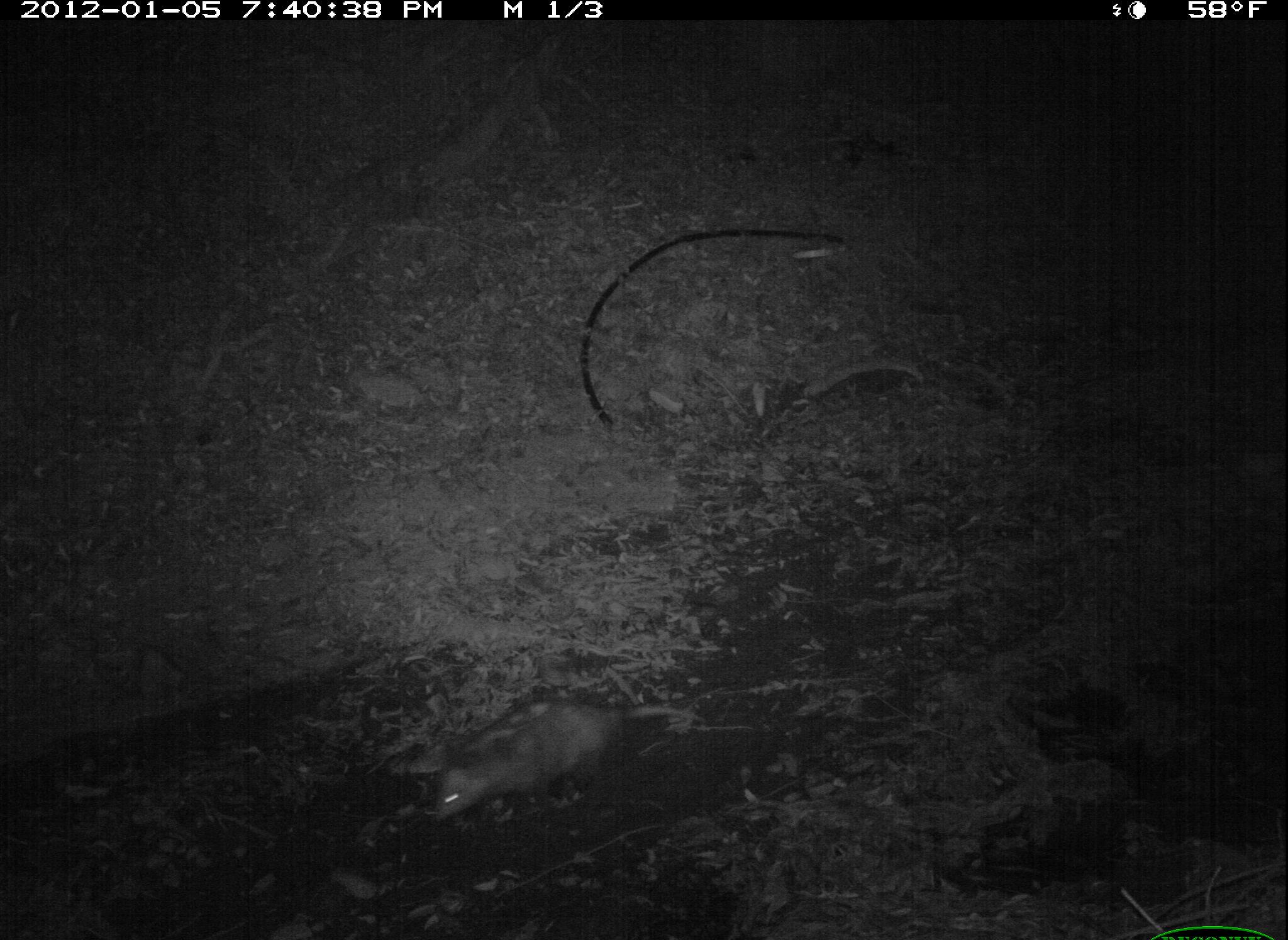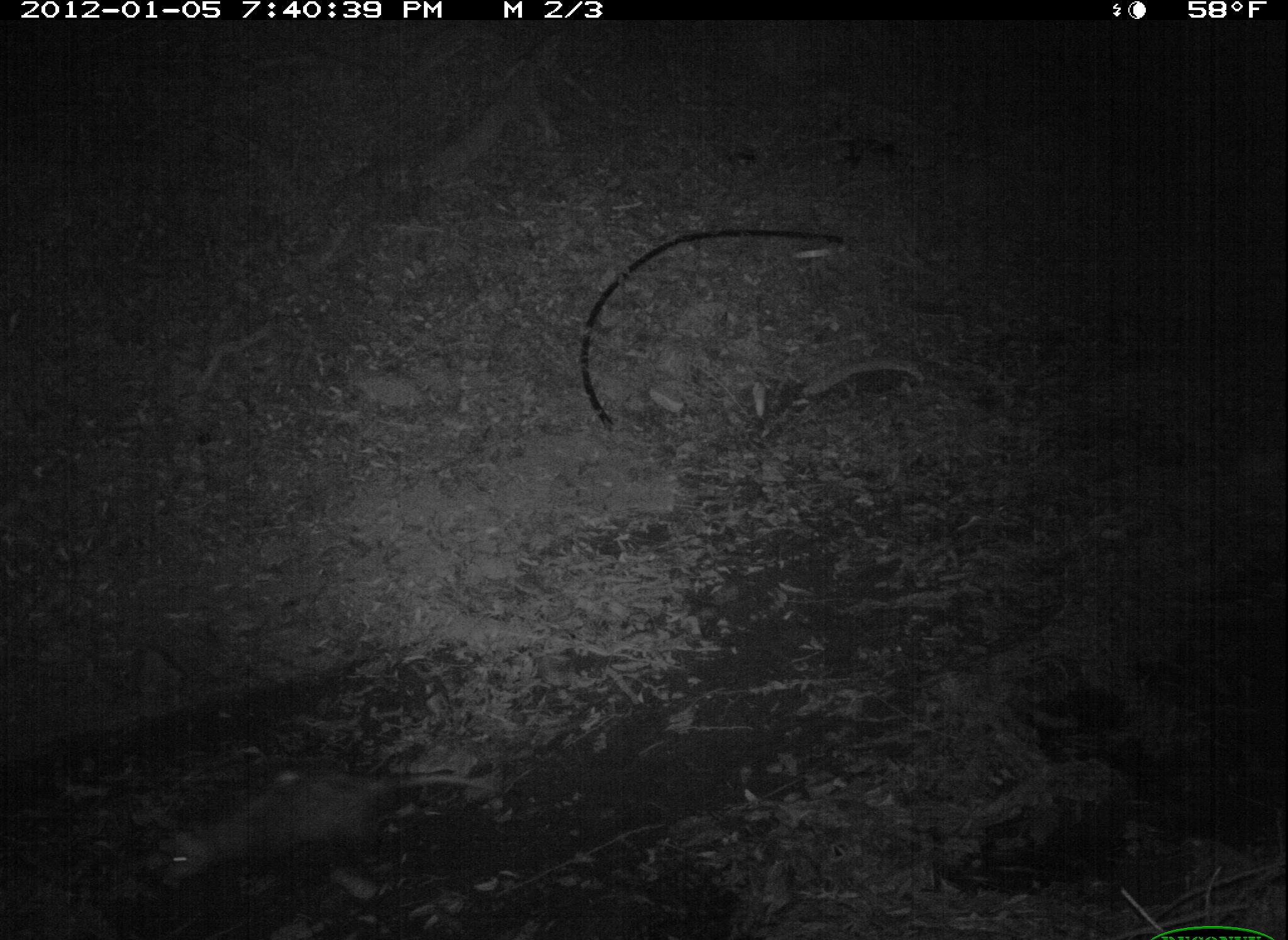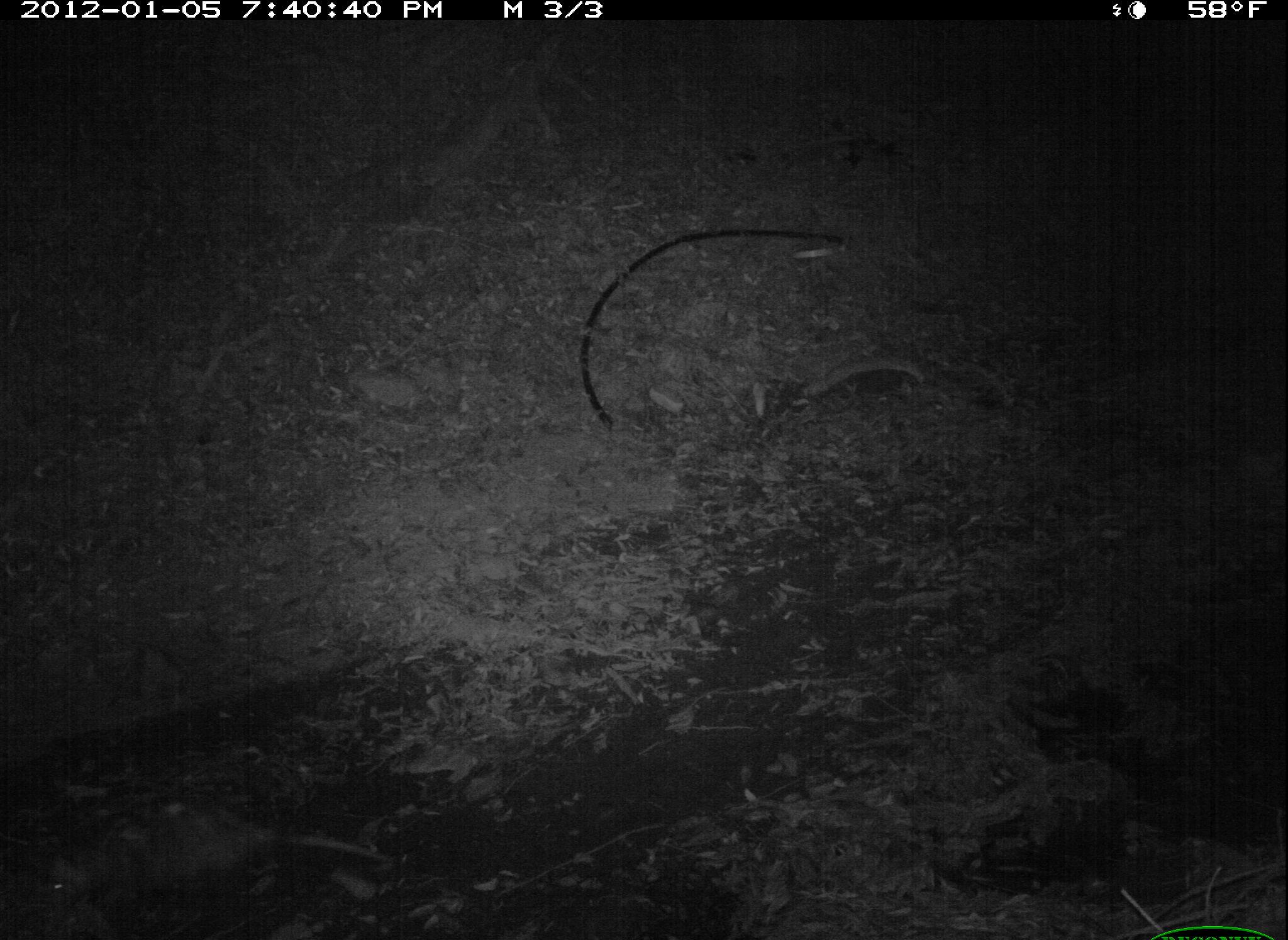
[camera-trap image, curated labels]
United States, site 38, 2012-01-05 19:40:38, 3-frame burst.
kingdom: Animalia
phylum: Chordata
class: Mammalia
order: Didelphimorphia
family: Didelphidae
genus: Didelphis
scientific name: Didelphis virginiana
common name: virginia opossum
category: opossum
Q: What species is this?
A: Opossum (virginia opossum) (Didelphis virginiana).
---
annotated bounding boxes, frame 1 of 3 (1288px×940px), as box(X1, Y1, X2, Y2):
opossum: box(412, 685, 674, 838)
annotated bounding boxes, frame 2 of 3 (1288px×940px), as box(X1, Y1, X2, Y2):
opossum: box(144, 752, 470, 889)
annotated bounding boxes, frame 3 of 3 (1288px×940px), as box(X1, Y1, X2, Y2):
opossum: box(14, 804, 312, 936)